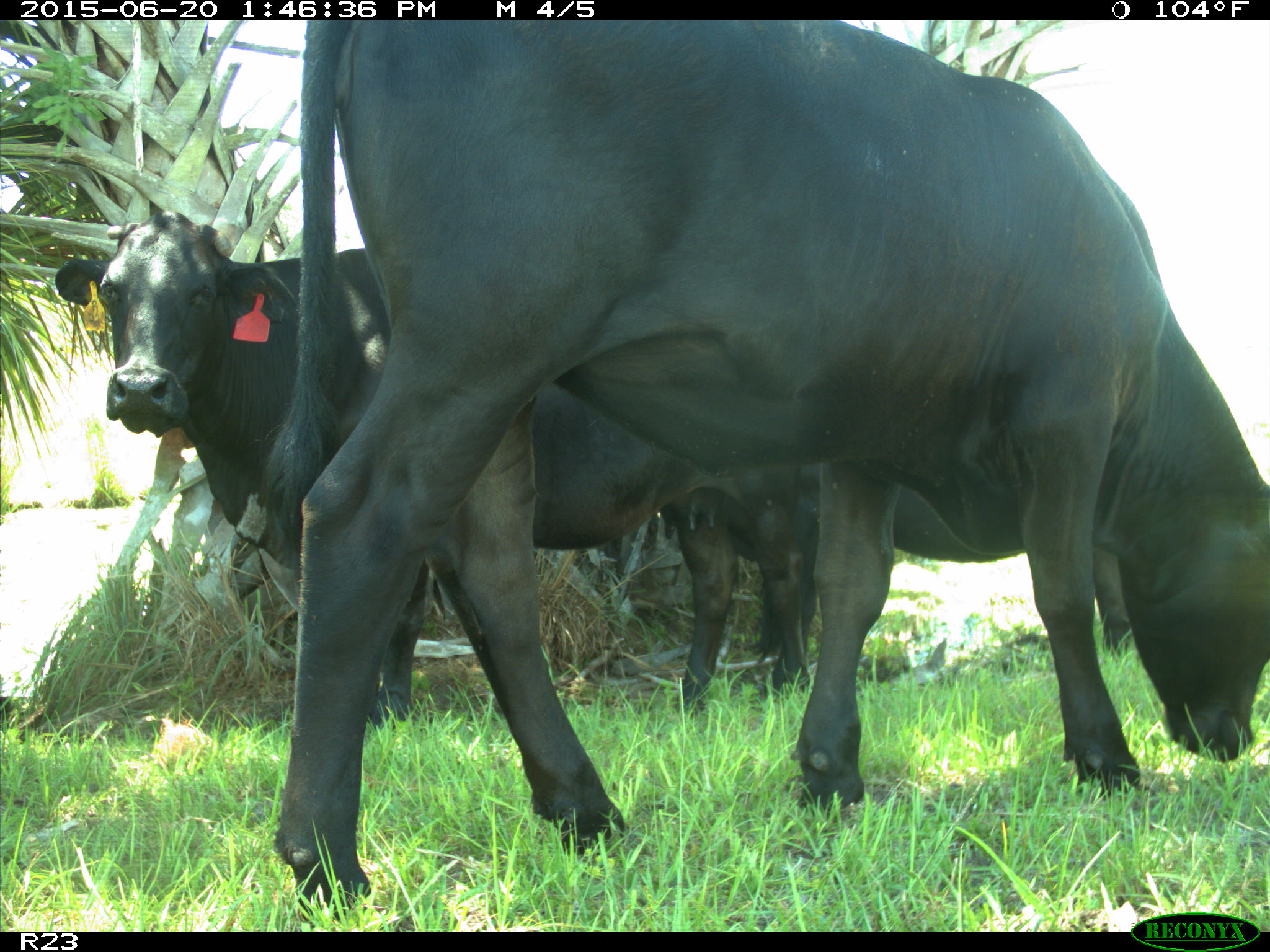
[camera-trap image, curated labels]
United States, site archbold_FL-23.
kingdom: Animalia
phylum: Chordata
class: Mammalia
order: Artiodactyla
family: Bovidae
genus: Bos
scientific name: Bos taurus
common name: domestic cow